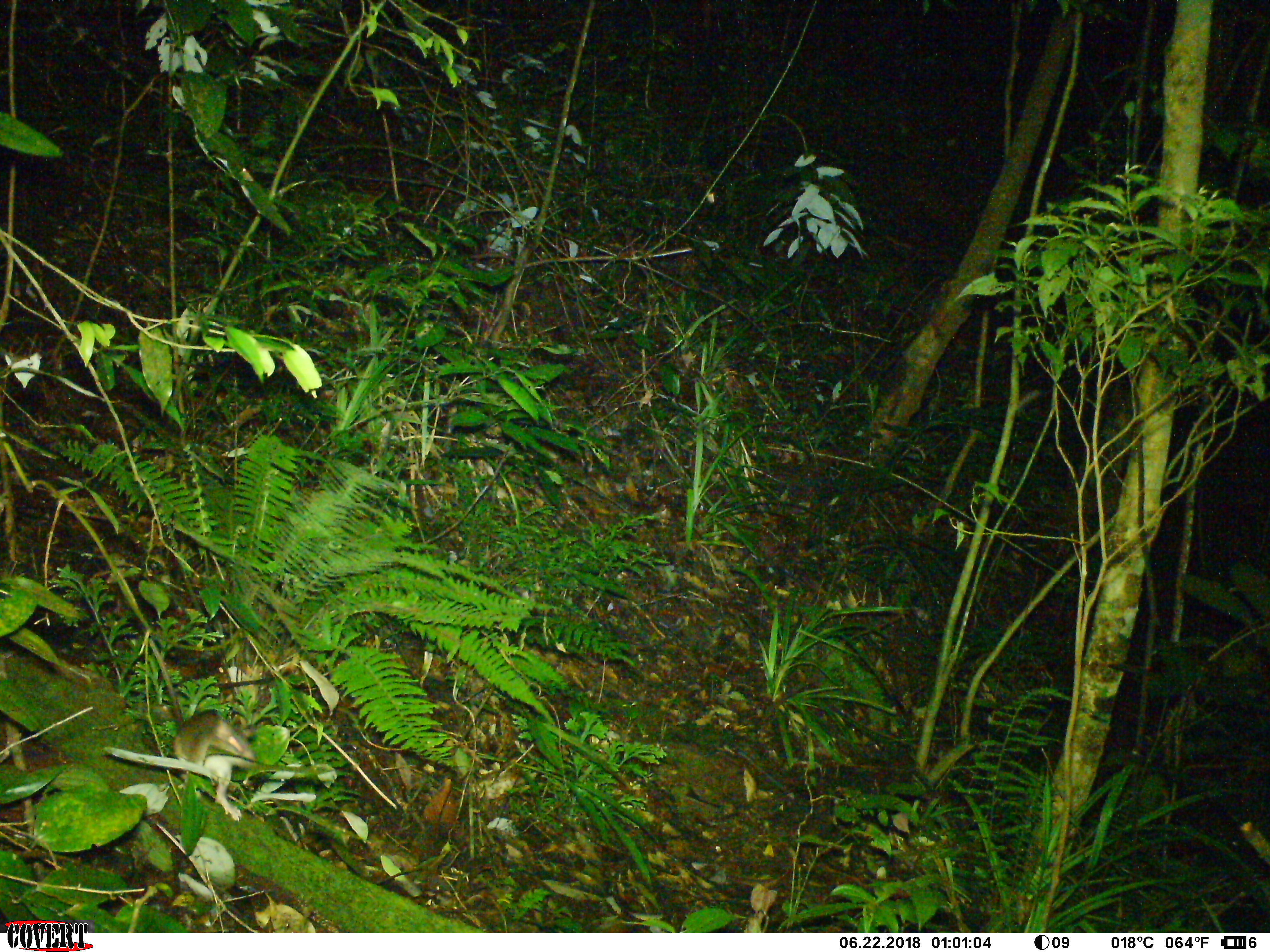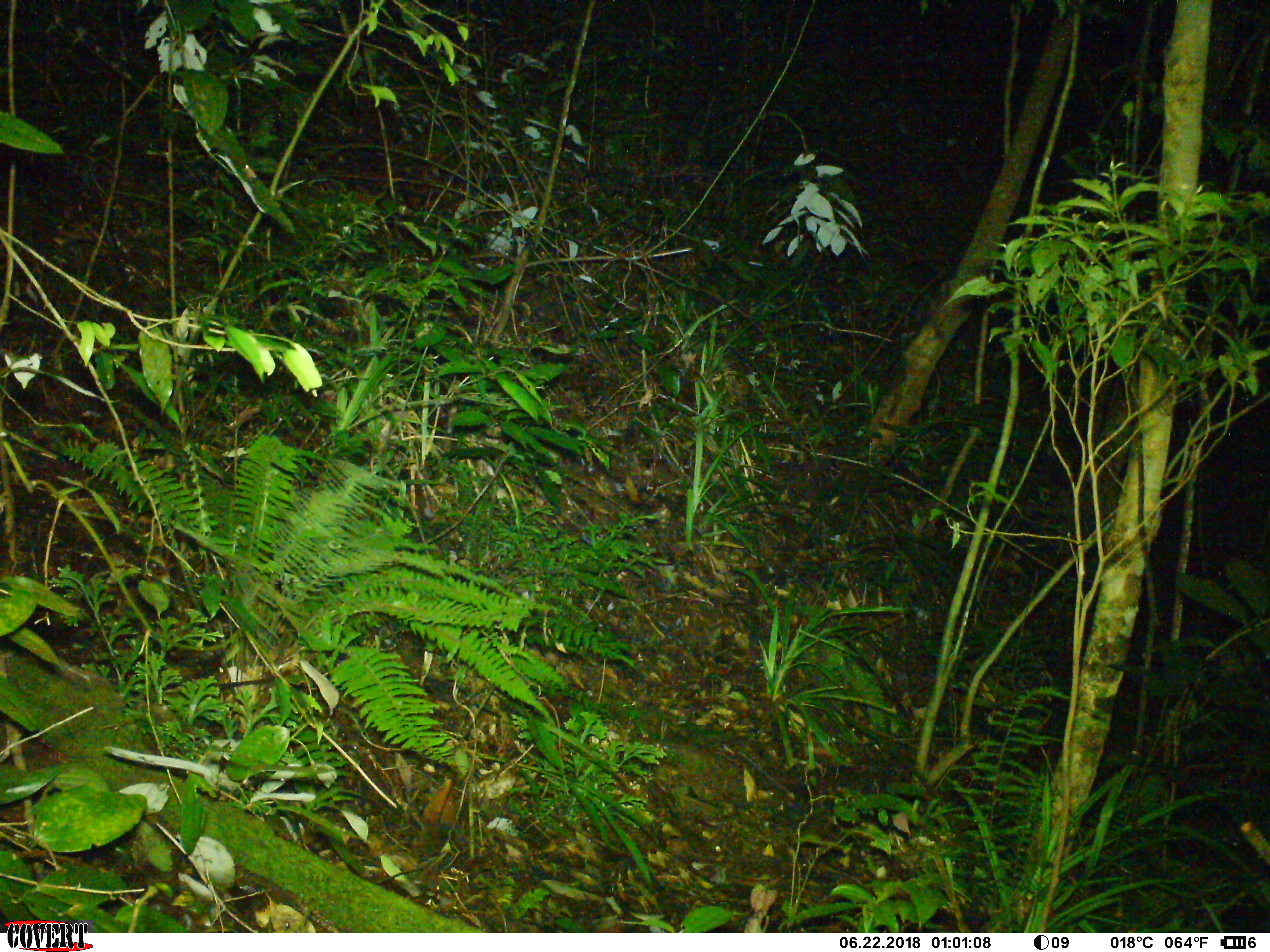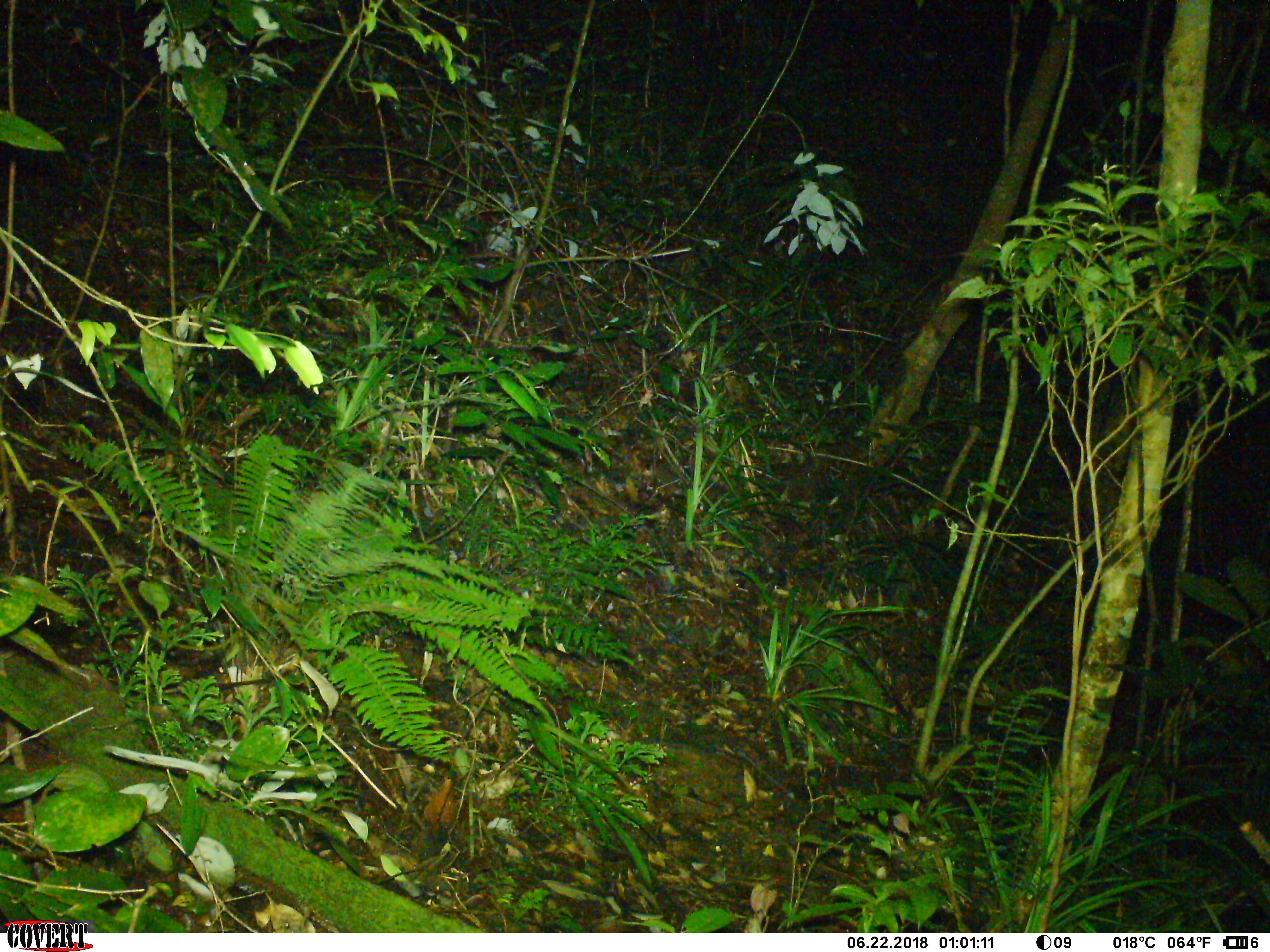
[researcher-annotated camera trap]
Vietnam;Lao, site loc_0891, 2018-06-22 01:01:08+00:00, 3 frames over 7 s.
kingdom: Animalia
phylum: Chordata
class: Mammalia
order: Rodentia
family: Muridae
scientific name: Muridae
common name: old-world mice and rats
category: unidentified murid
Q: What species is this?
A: Unidentified murid (old-world mice and rats) (Muridae).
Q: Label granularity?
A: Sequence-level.